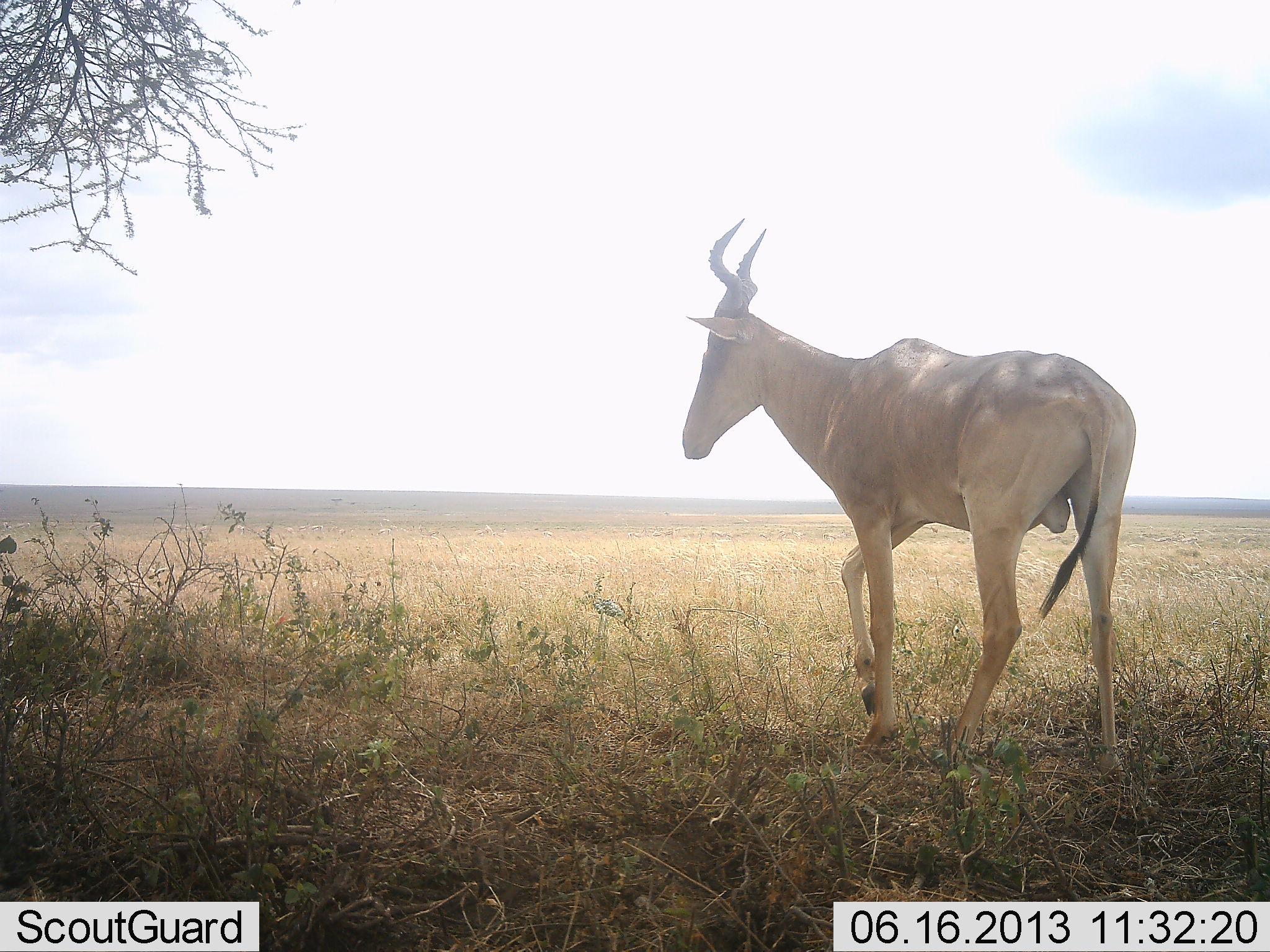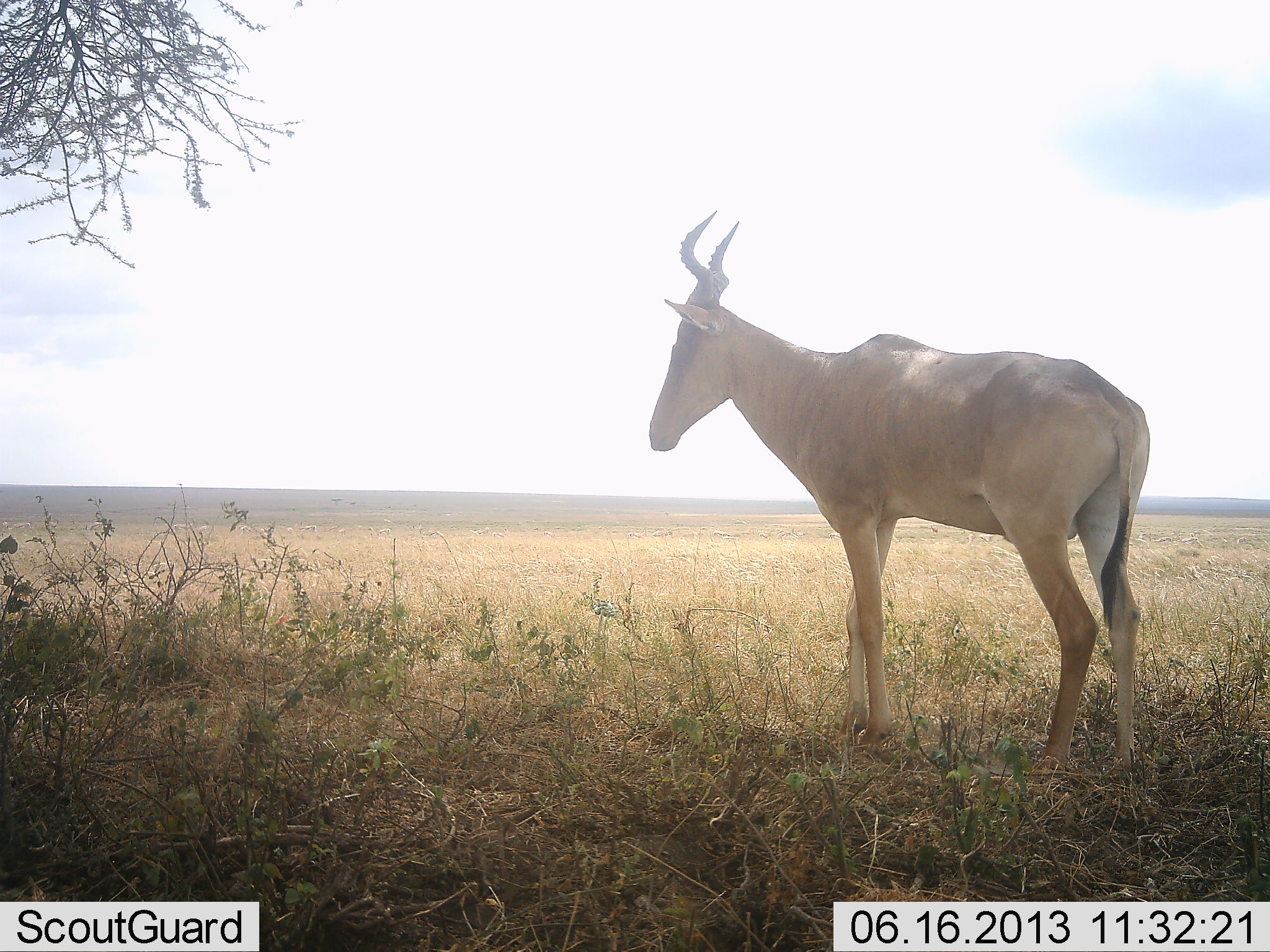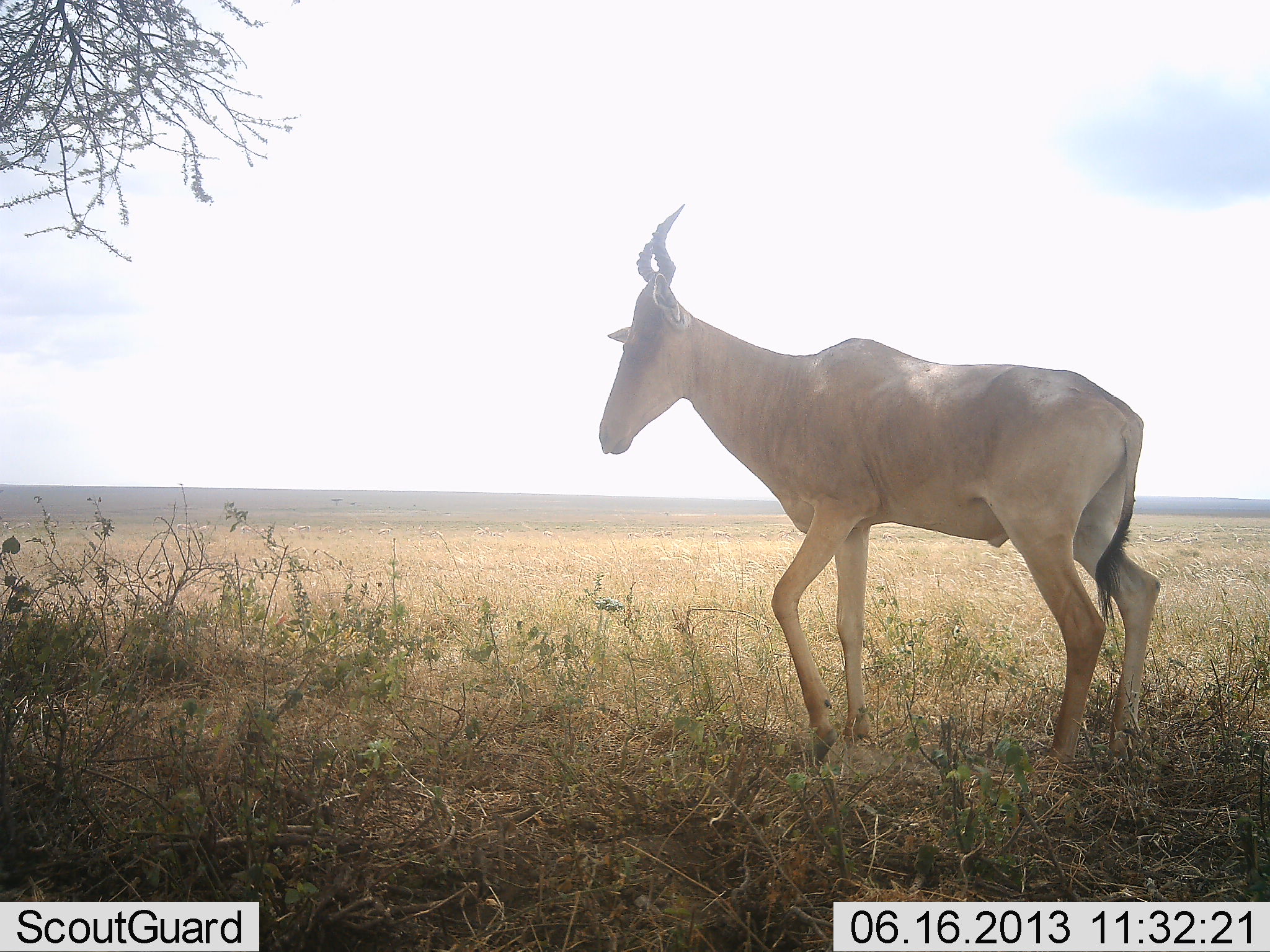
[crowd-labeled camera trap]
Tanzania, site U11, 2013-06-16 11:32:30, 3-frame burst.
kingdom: Animalia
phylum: Chordata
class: Mammalia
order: Artiodactyla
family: Bovidae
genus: Alcelaphus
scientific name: Alcelaphus buselaphus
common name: hartebeest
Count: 1.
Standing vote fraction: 70%.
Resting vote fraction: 0%.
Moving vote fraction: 30%.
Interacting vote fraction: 0%.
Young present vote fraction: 0%.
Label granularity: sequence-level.